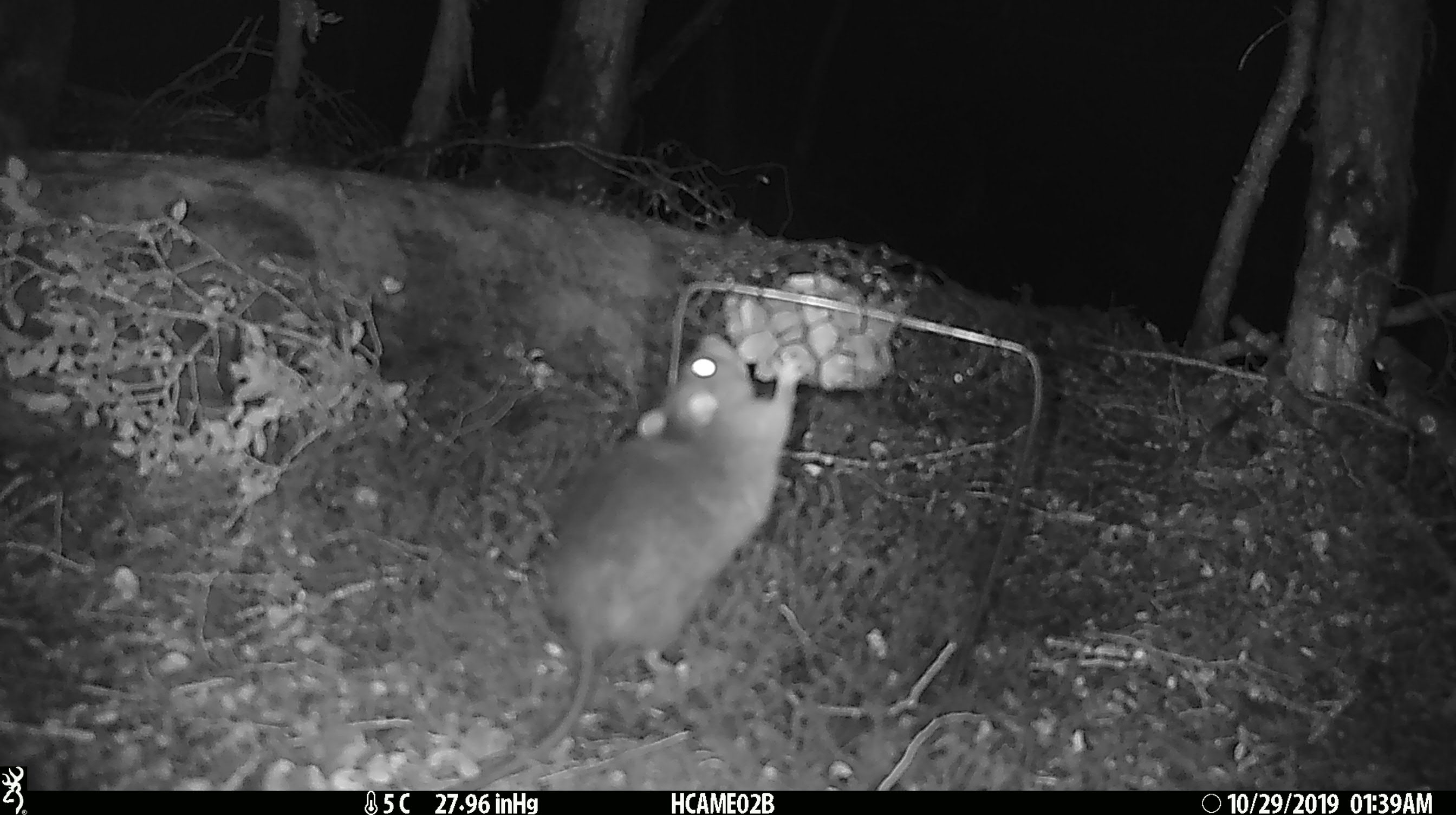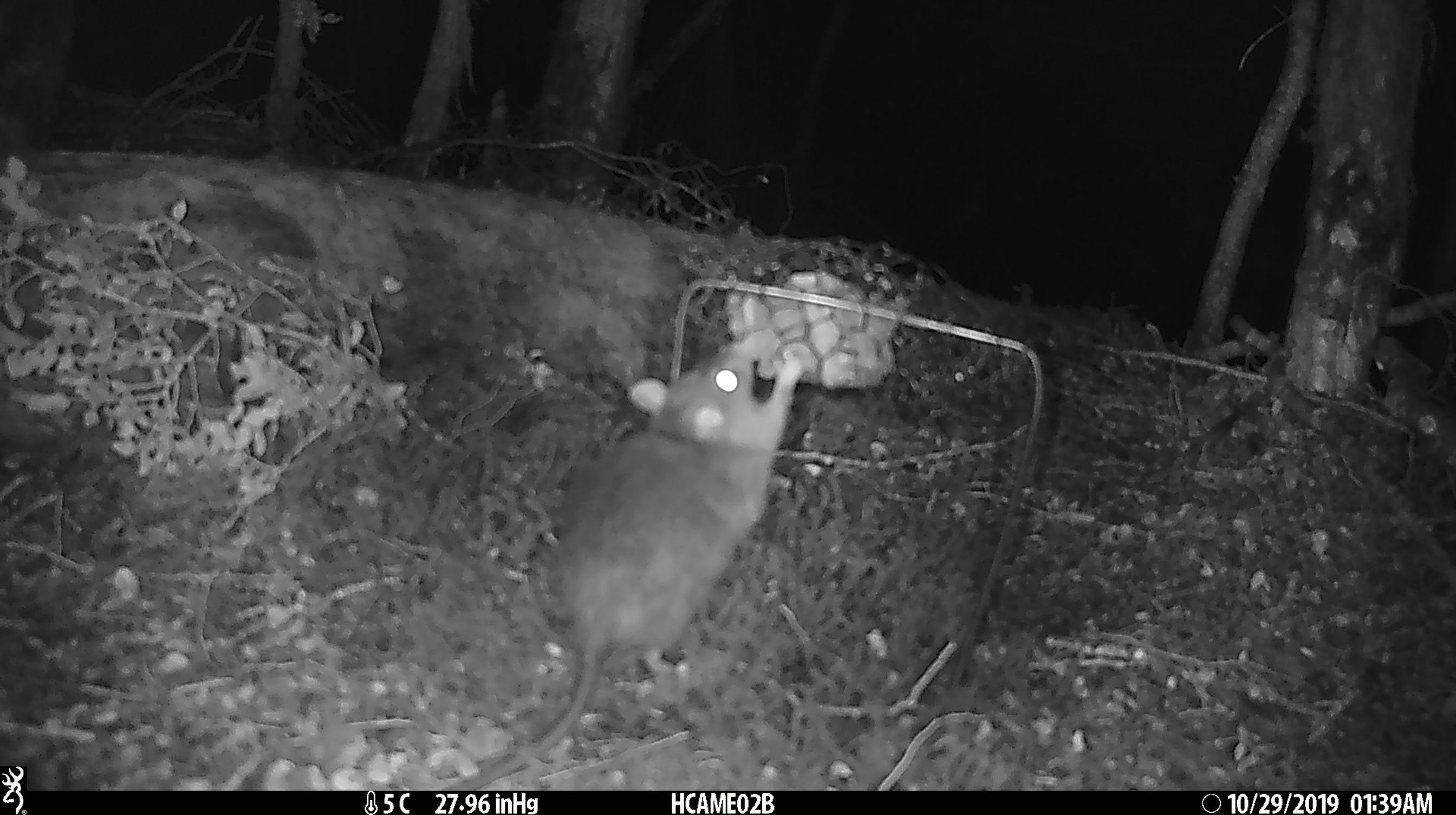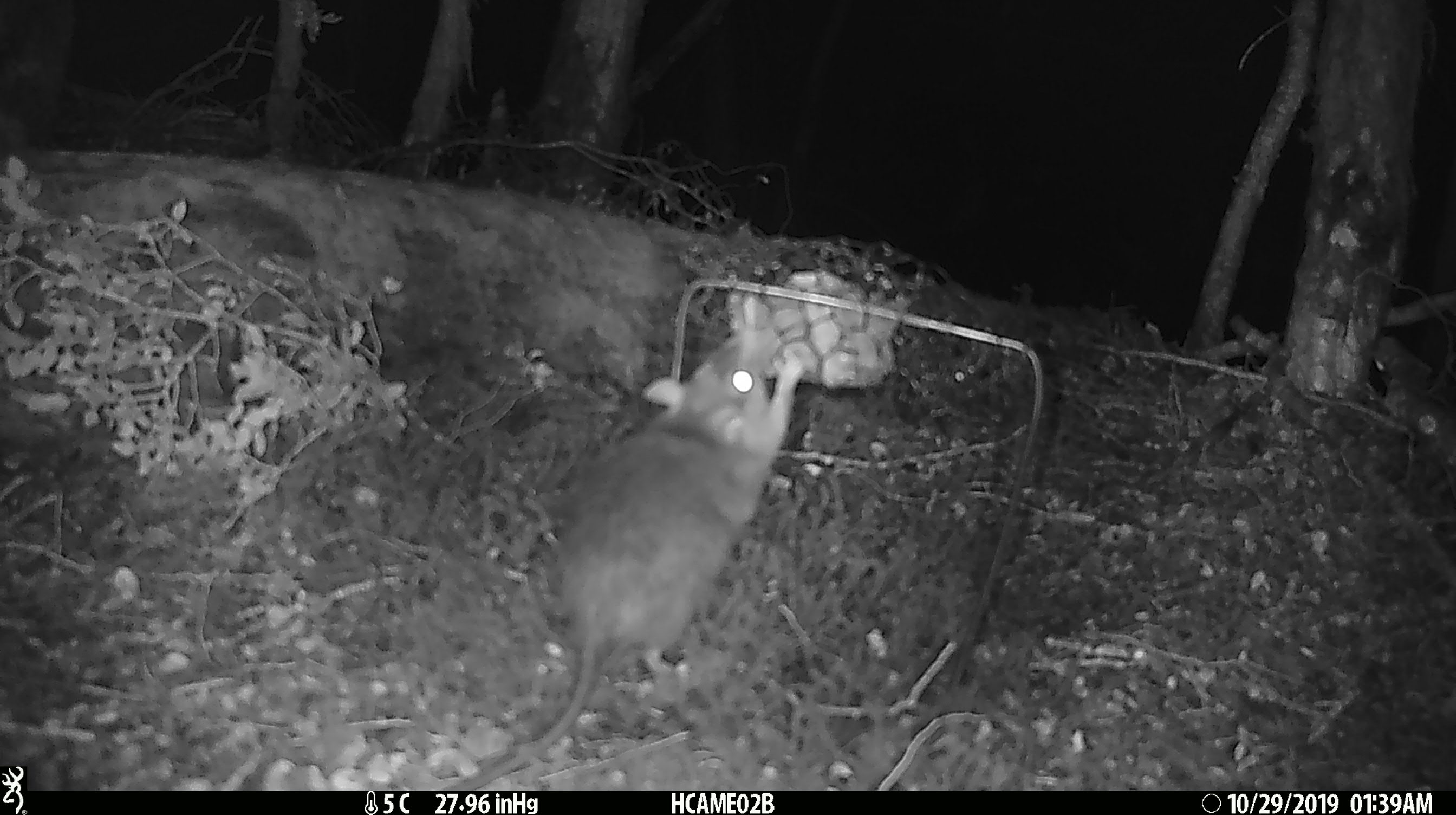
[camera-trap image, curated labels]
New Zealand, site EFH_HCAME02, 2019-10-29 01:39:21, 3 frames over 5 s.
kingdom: Animalia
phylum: Chordata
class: Mammalia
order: Rodentia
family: Muridae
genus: Rattus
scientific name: Rattus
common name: rat